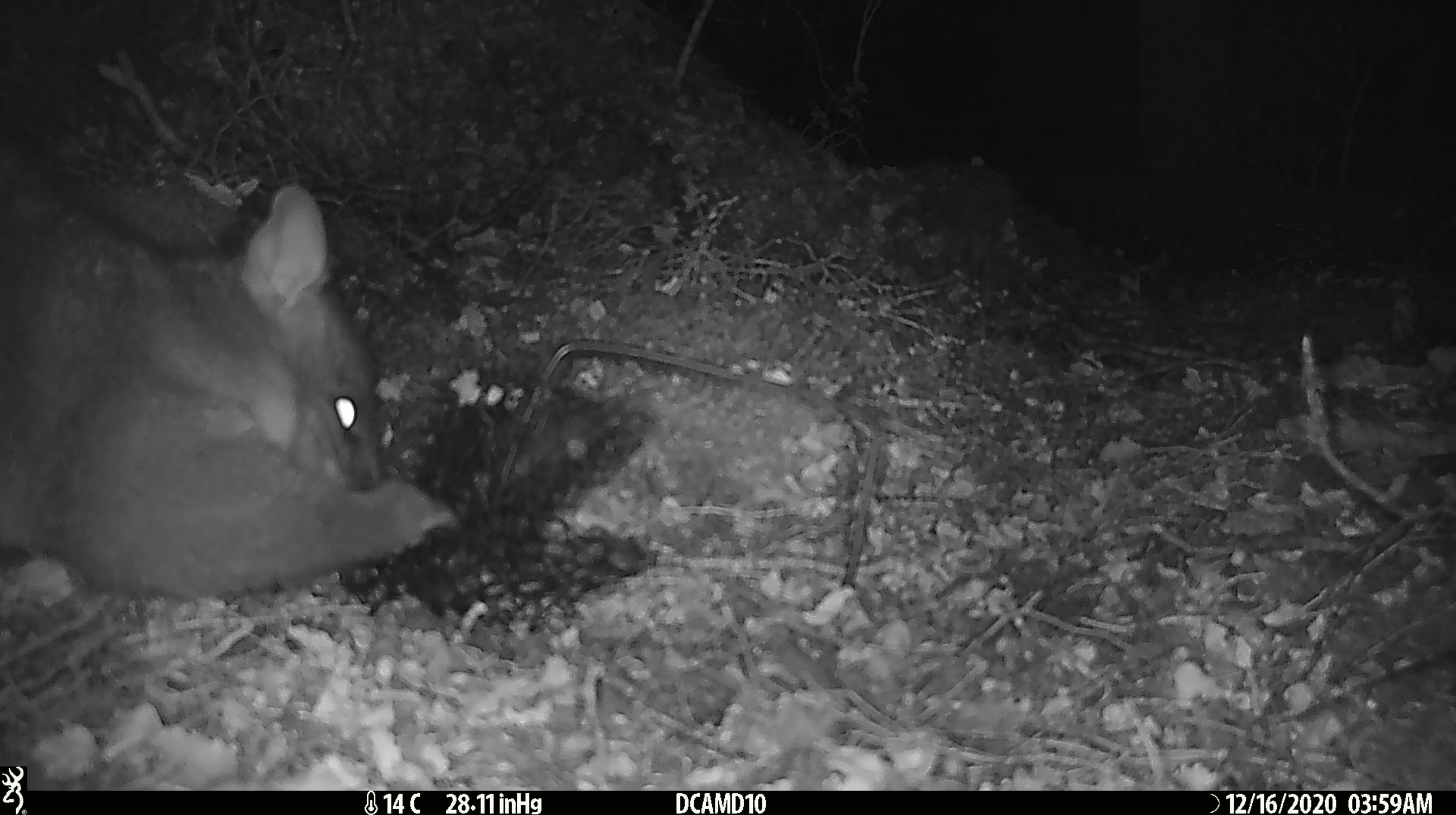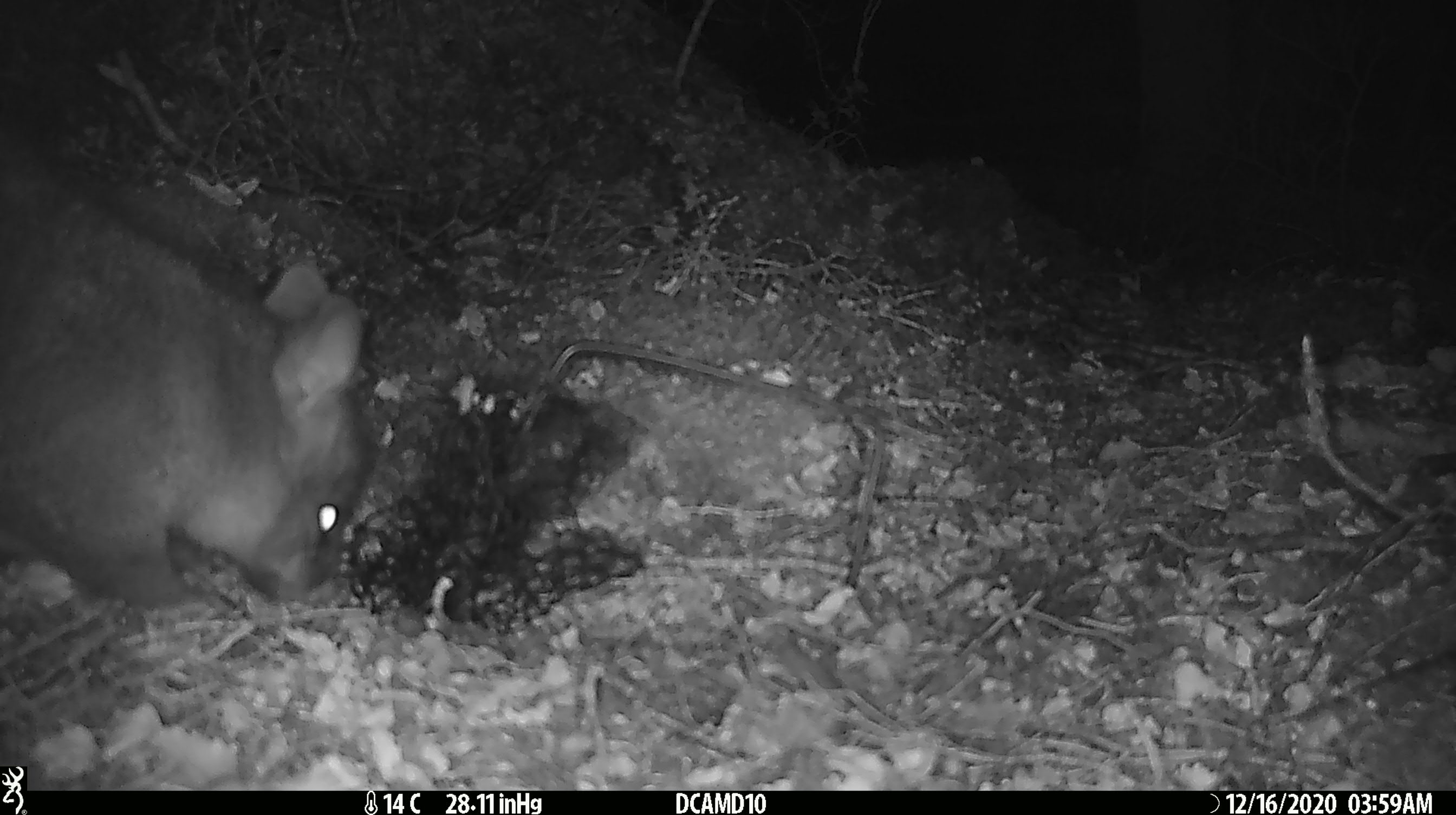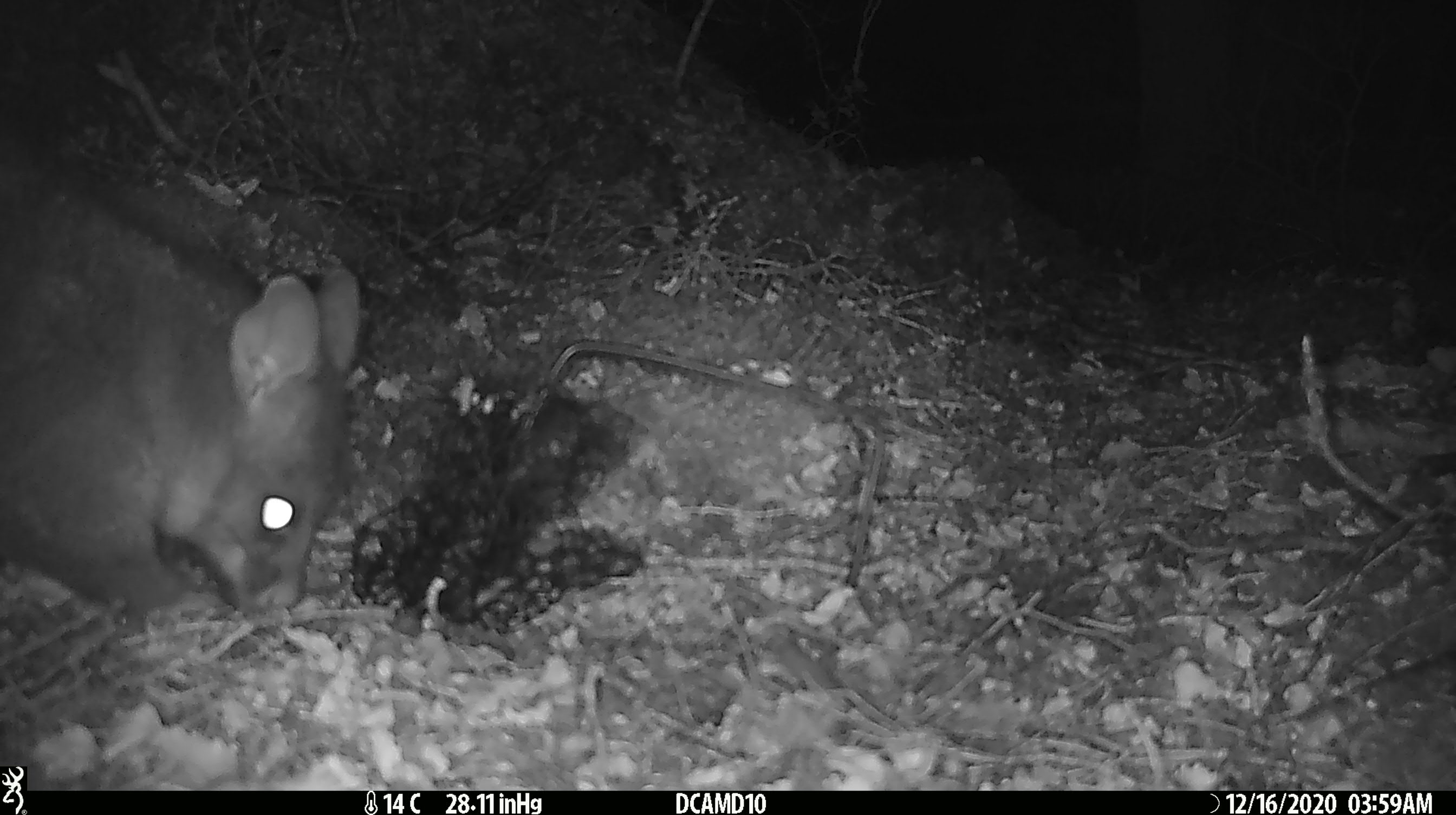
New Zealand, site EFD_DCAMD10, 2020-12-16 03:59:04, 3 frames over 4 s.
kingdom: Animalia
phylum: Chordata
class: Mammalia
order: Diprotodontia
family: Phalangeridae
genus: Trichosurus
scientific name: Trichosurus vulpecula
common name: common brushtail possum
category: possum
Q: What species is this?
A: Possum (common brushtail possum) (Trichosurus vulpecula).